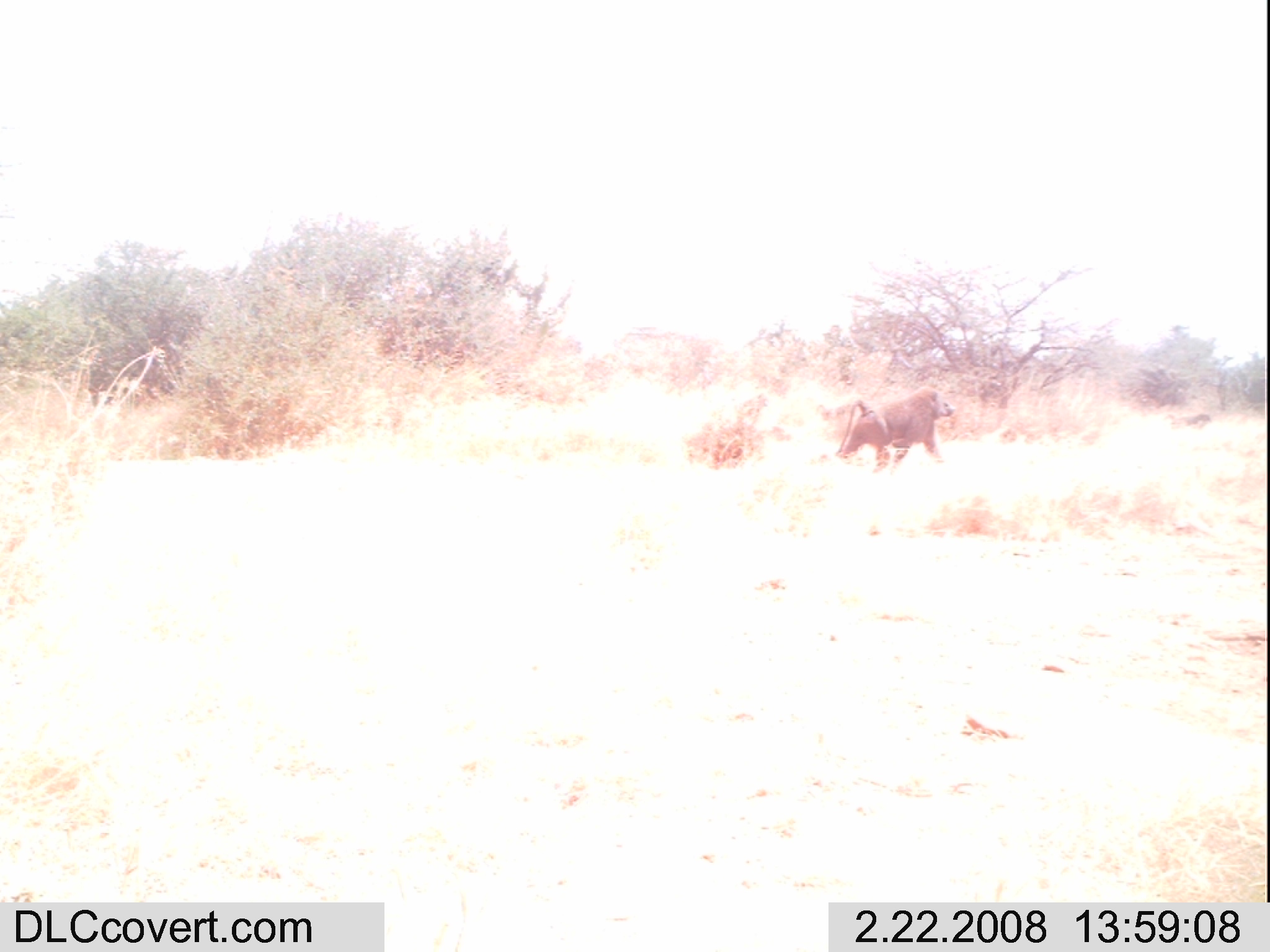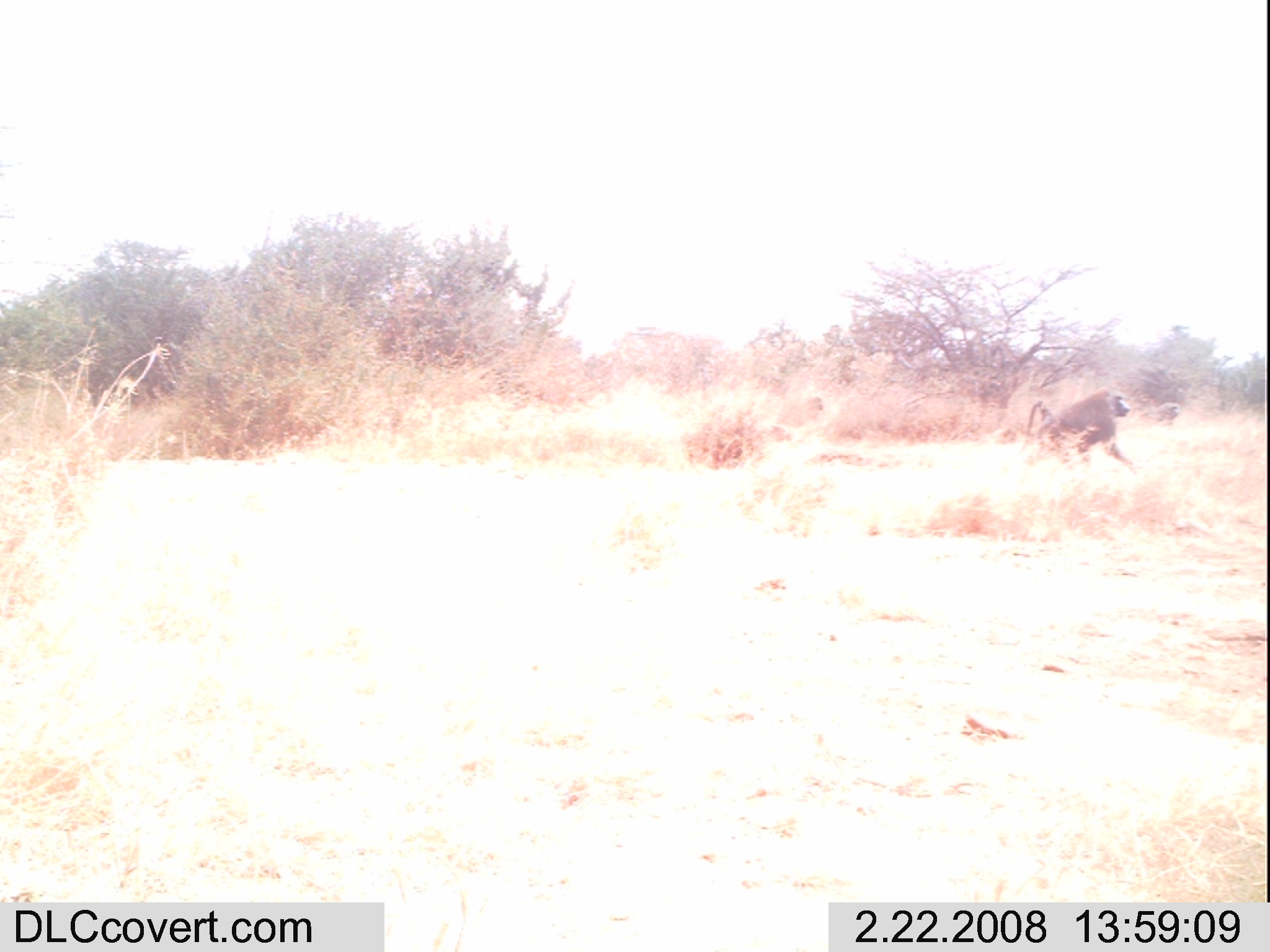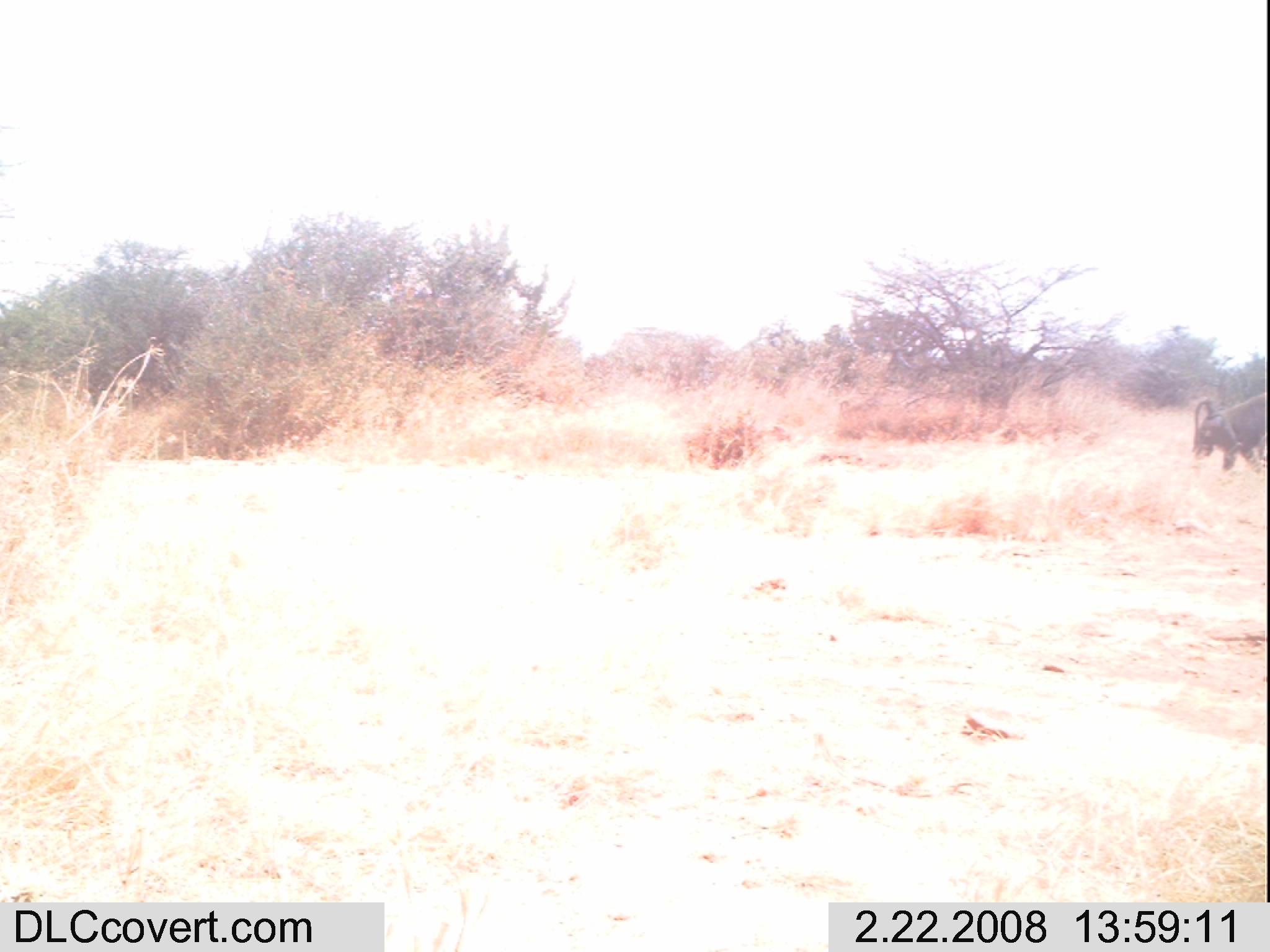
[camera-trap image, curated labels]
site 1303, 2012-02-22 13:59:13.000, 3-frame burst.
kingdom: Animalia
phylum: Chordata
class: Mammalia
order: Primates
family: Cercopithecidae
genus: Papio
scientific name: Papio anubis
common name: olive baboon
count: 2